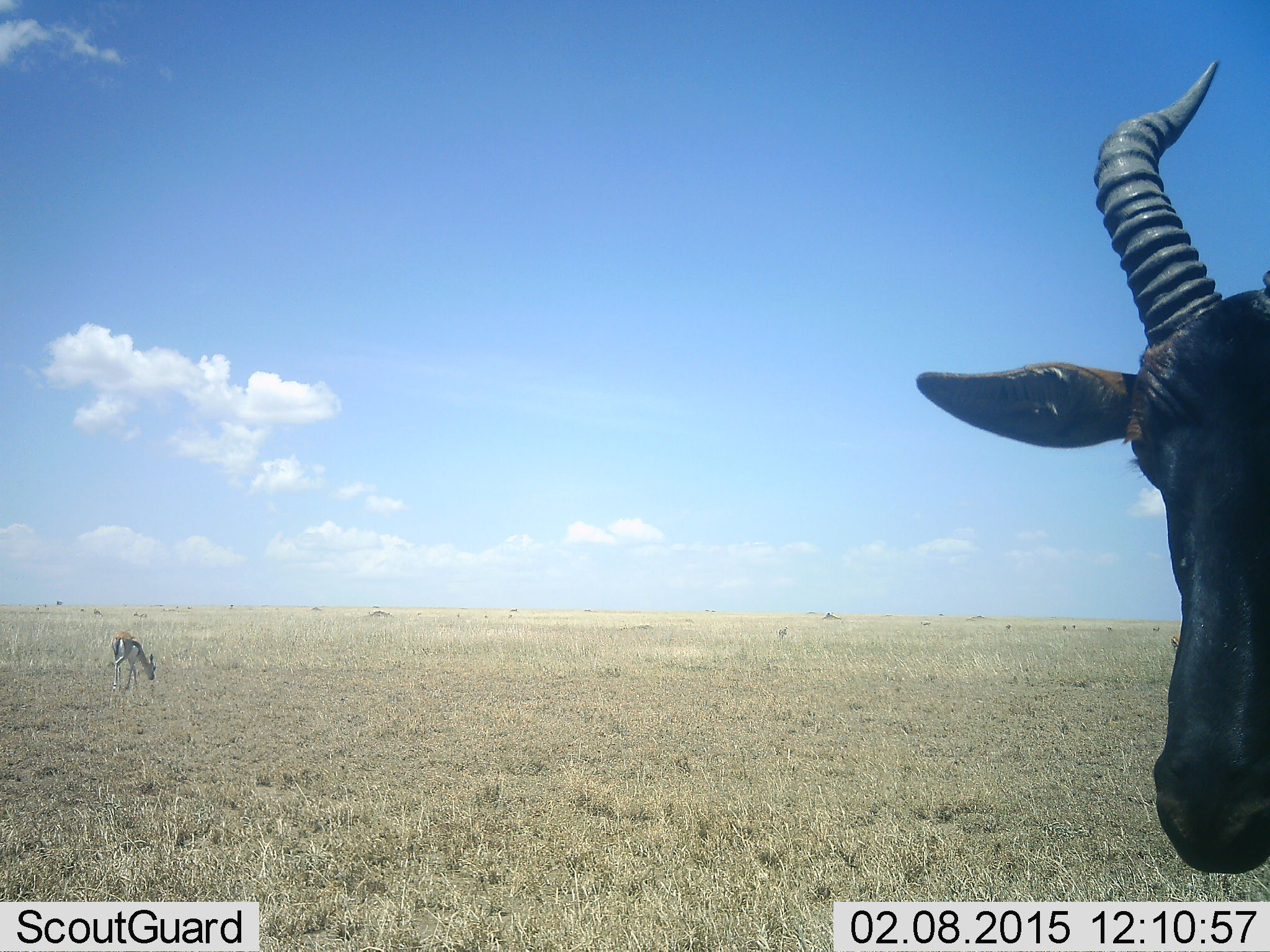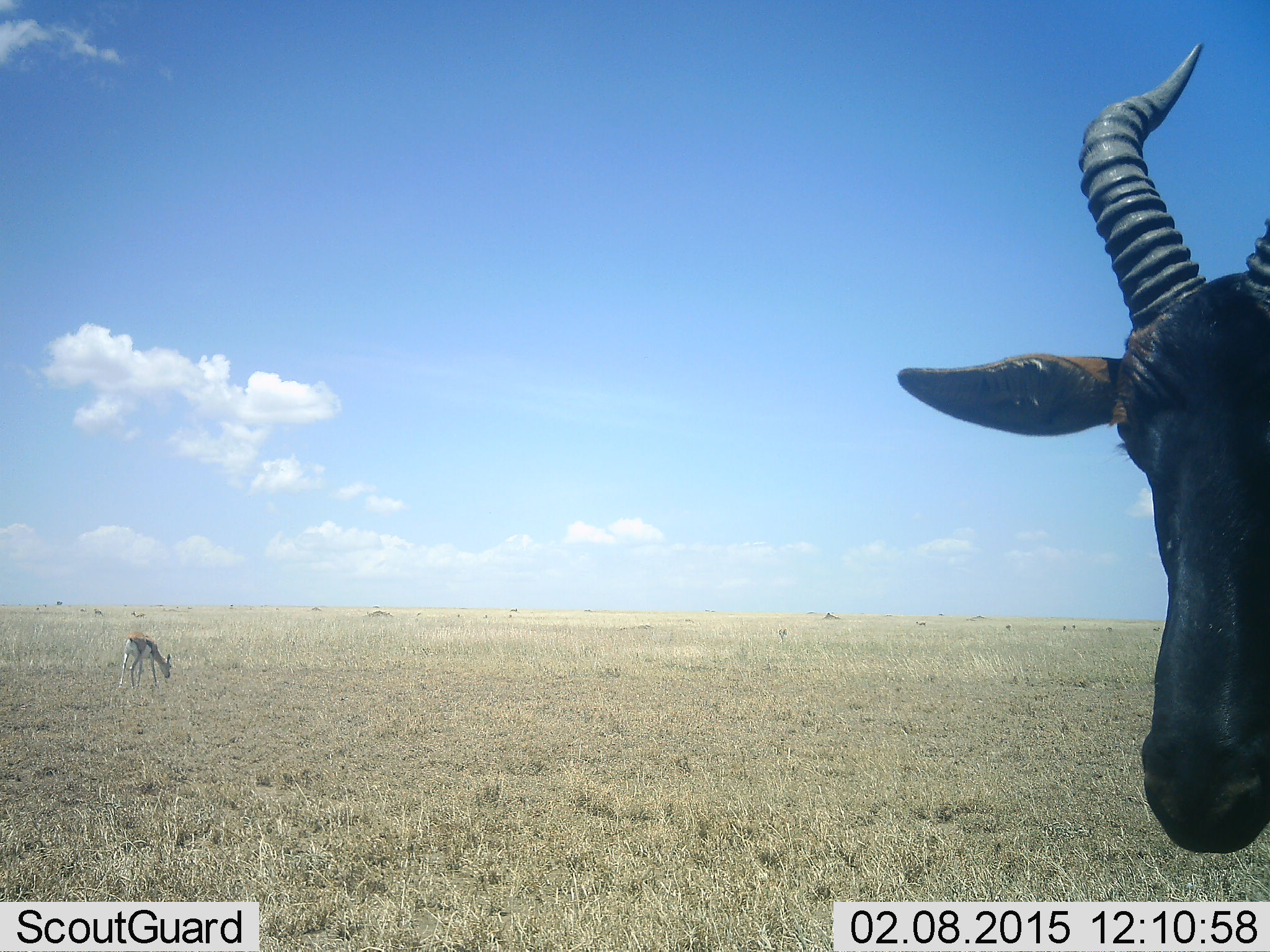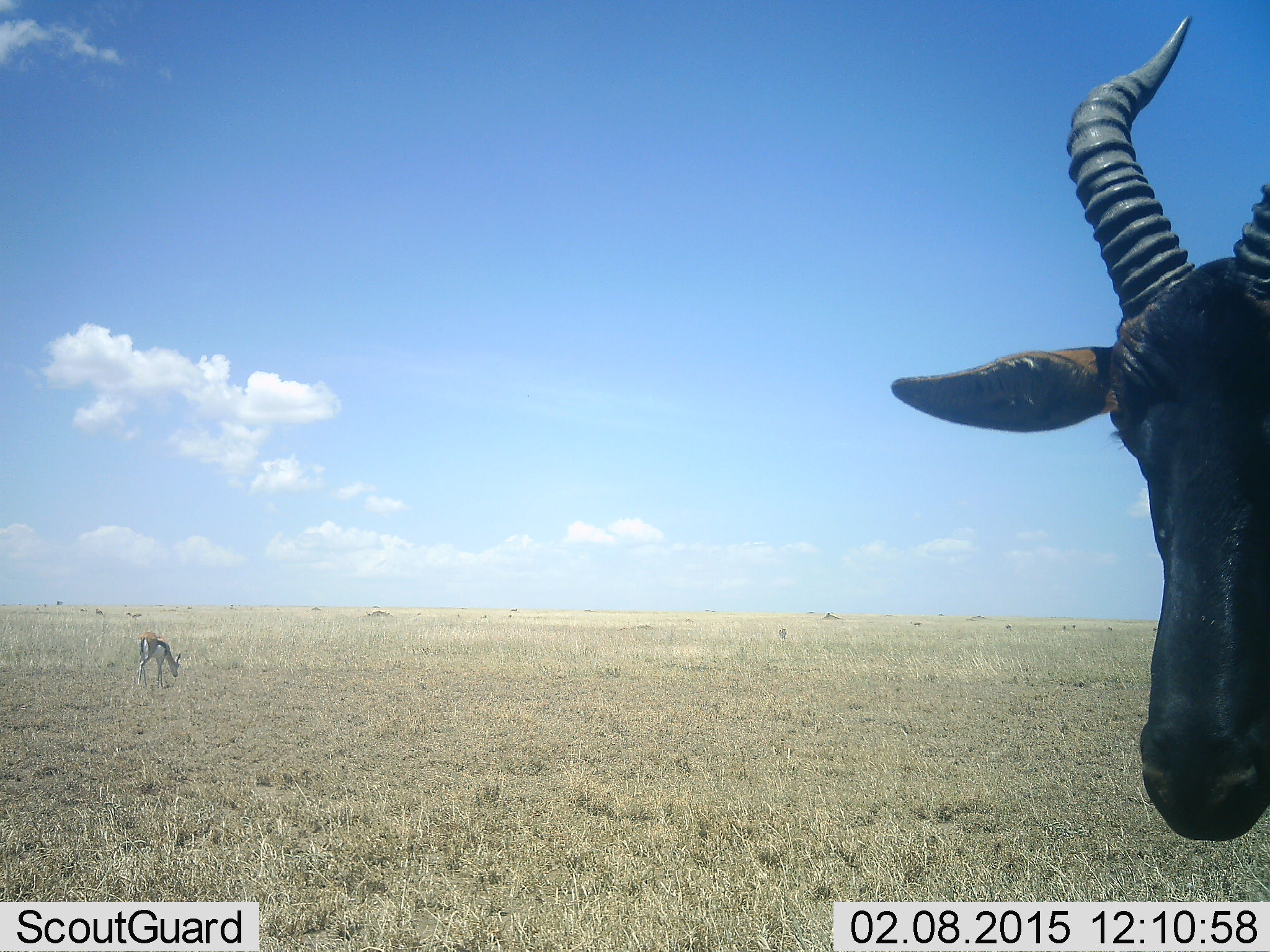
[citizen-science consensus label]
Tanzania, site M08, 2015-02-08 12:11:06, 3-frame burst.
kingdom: Animalia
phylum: Chordata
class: Mammalia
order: Artiodactyla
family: Bovidae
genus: Eudorcas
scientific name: Eudorcas thomsonii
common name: thomson's gazelle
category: gazellethomsons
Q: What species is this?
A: Gazellethomsons (thomson's gazelle) (Eudorcas thomsonii).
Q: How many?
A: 2.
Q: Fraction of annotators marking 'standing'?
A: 50%.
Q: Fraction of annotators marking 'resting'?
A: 0%.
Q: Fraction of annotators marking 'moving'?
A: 29%.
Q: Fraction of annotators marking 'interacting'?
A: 0%.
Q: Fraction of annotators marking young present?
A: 0%.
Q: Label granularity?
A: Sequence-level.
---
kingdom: Animalia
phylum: Chordata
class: Mammalia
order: Artiodactyla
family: Bovidae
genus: Damaliscus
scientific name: Damaliscus lunatus jimela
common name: topi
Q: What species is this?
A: Topi (Damaliscus lunatus jimela).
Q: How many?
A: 1.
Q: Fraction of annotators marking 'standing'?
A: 100%.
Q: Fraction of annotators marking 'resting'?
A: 9%.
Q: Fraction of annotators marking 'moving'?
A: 0%.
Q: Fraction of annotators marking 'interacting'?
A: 0%.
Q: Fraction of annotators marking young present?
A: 0%.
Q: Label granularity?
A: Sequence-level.